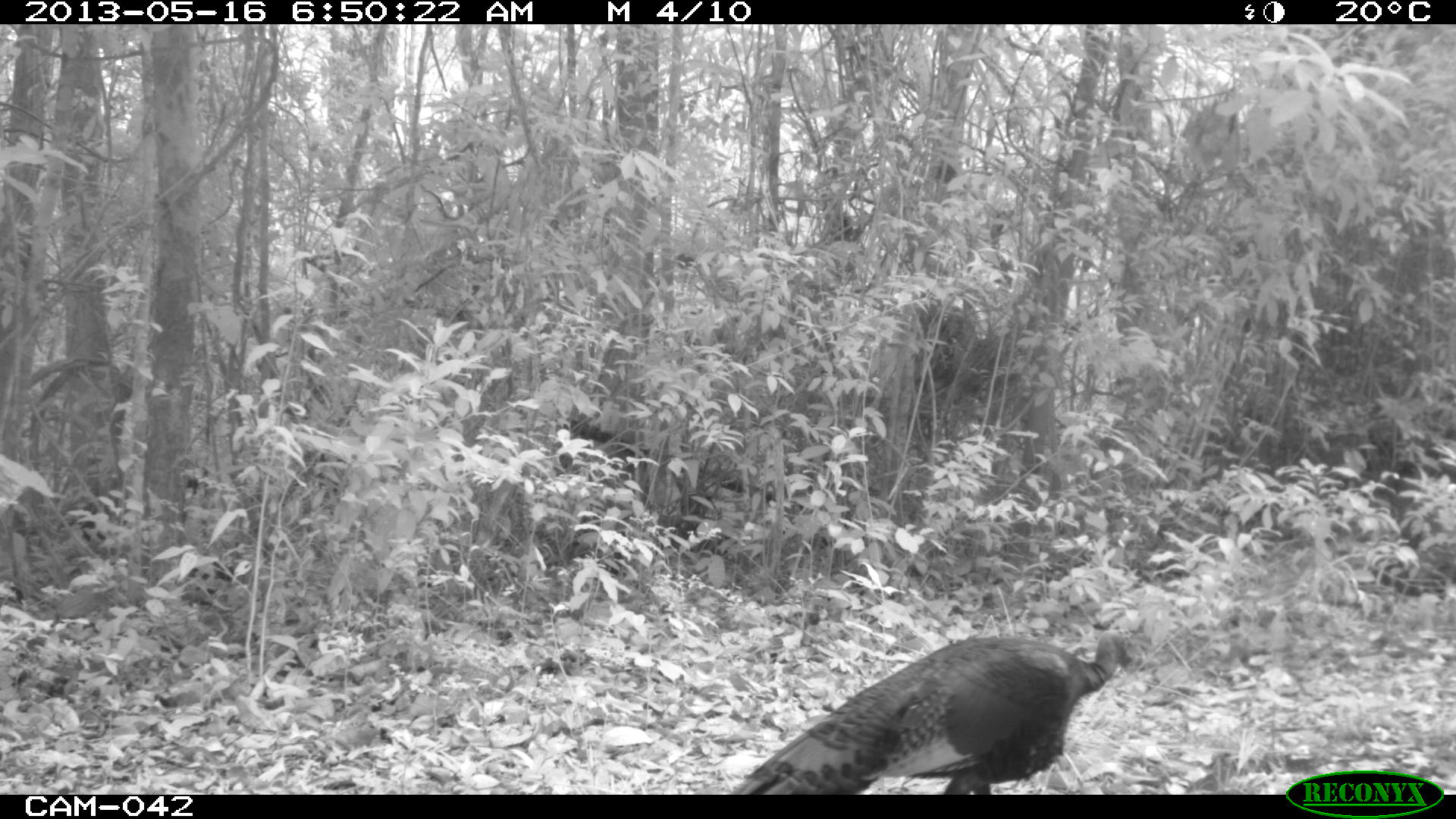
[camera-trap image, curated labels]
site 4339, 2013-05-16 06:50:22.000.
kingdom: Animalia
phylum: Chordata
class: Aves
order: Galliformes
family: Phasianidae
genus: Meleagris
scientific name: Meleagris ocellata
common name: ocellated turkey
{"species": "Meleagris ocellata (ocellated turkey)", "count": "1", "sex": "male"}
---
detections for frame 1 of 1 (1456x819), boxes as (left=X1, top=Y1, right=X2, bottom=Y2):
meleagris ocellata: (left=741, top=628, right=1140, bottom=795)